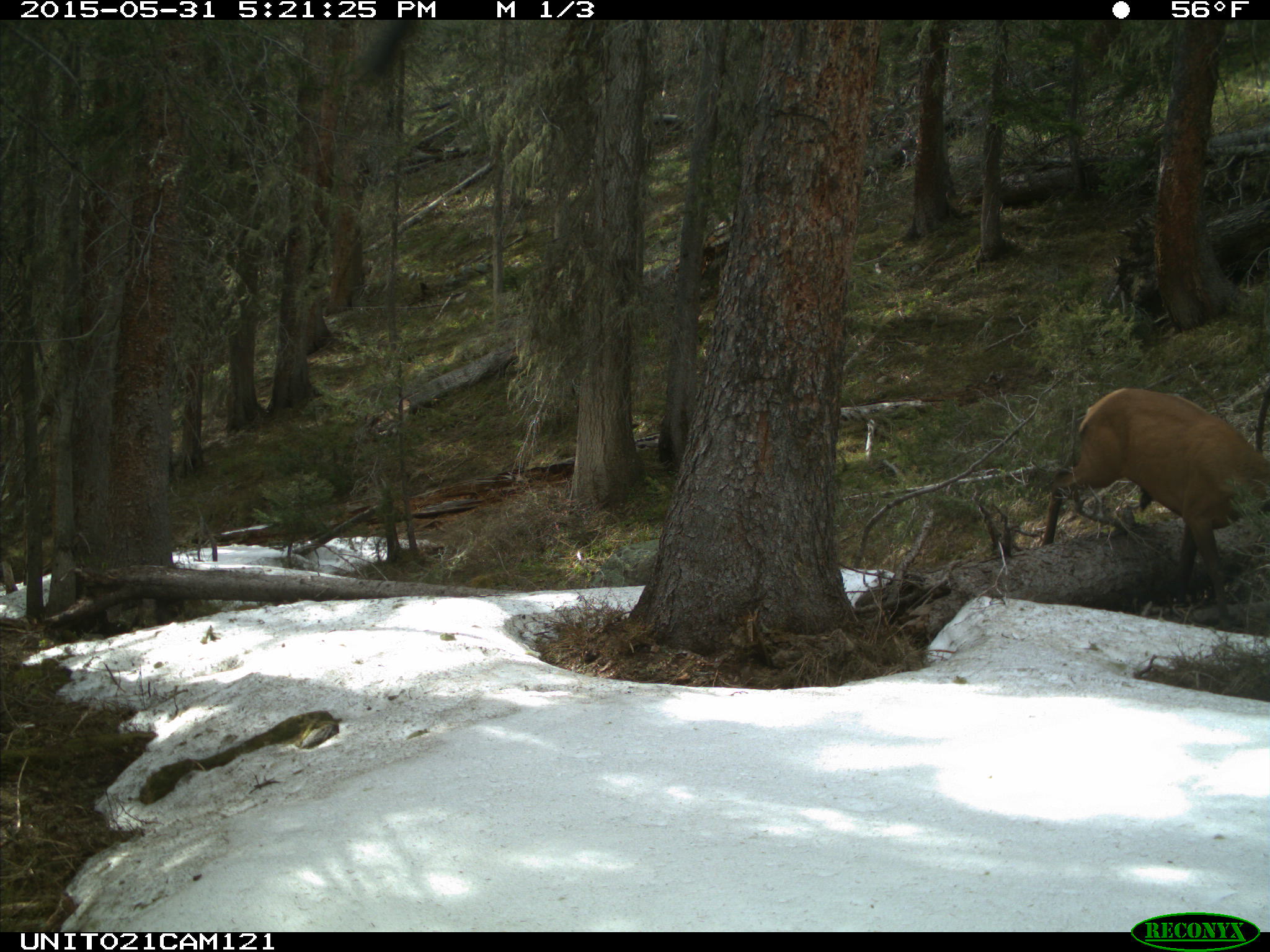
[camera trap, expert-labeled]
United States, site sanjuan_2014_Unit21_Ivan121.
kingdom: Animalia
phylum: Chordata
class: Mammalia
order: Artiodactyla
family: Cervidae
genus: Cervus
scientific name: Cervus elaphus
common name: red deer